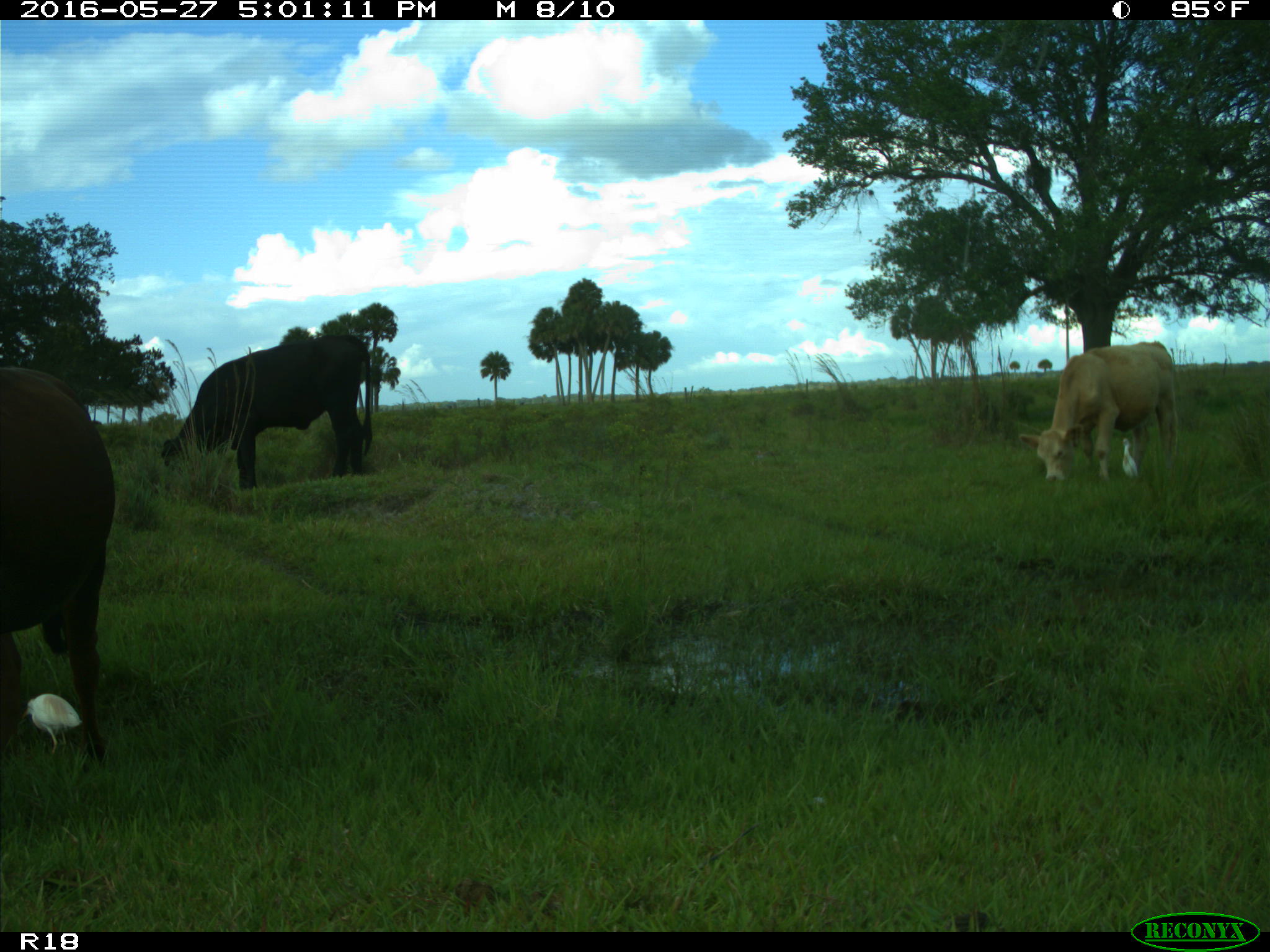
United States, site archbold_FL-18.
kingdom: Animalia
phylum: Chordata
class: Mammalia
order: Artiodactyla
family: Bovidae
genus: Bos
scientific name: Bos taurus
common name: domestic cow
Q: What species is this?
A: Bos taurus (domestic cow).